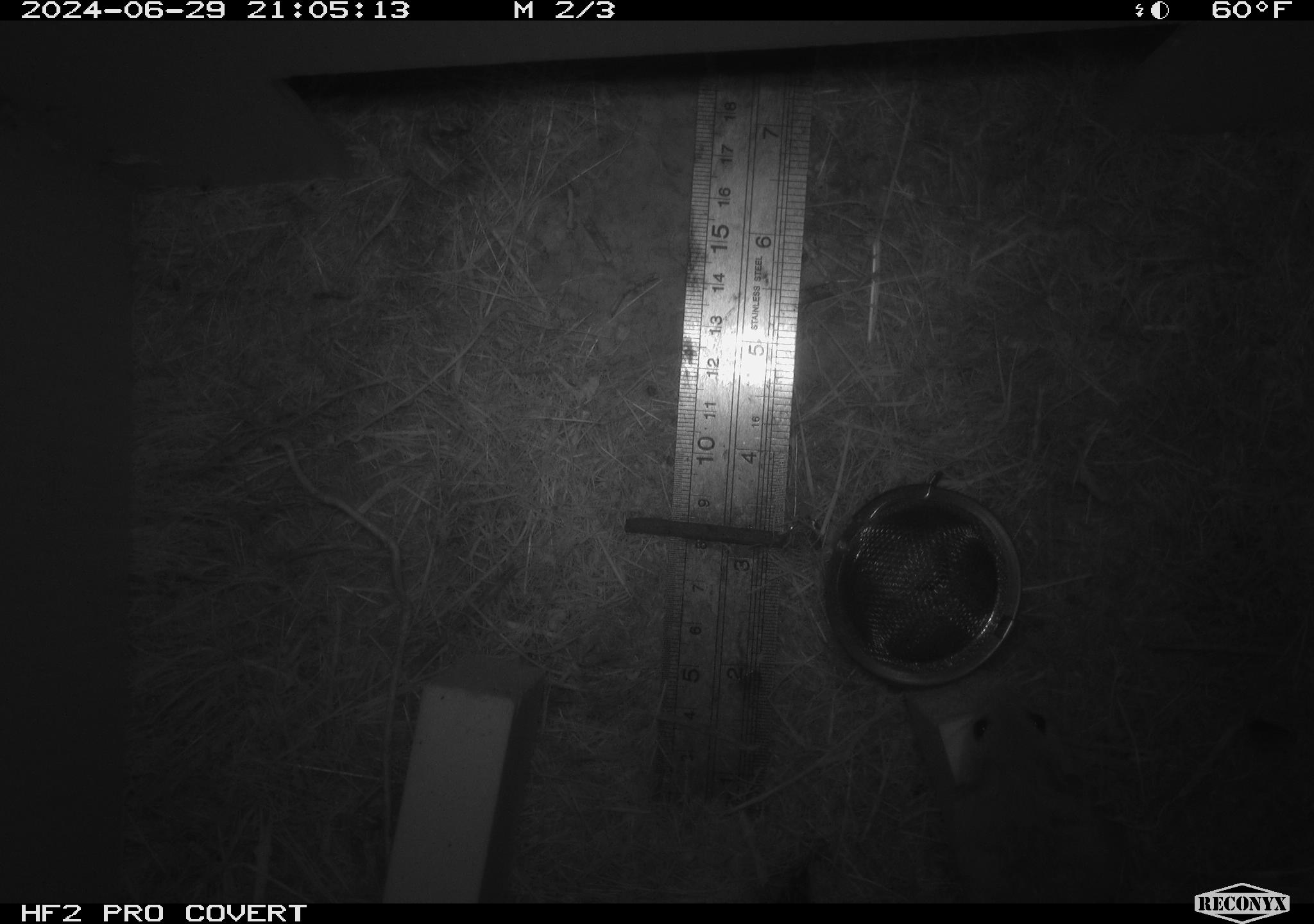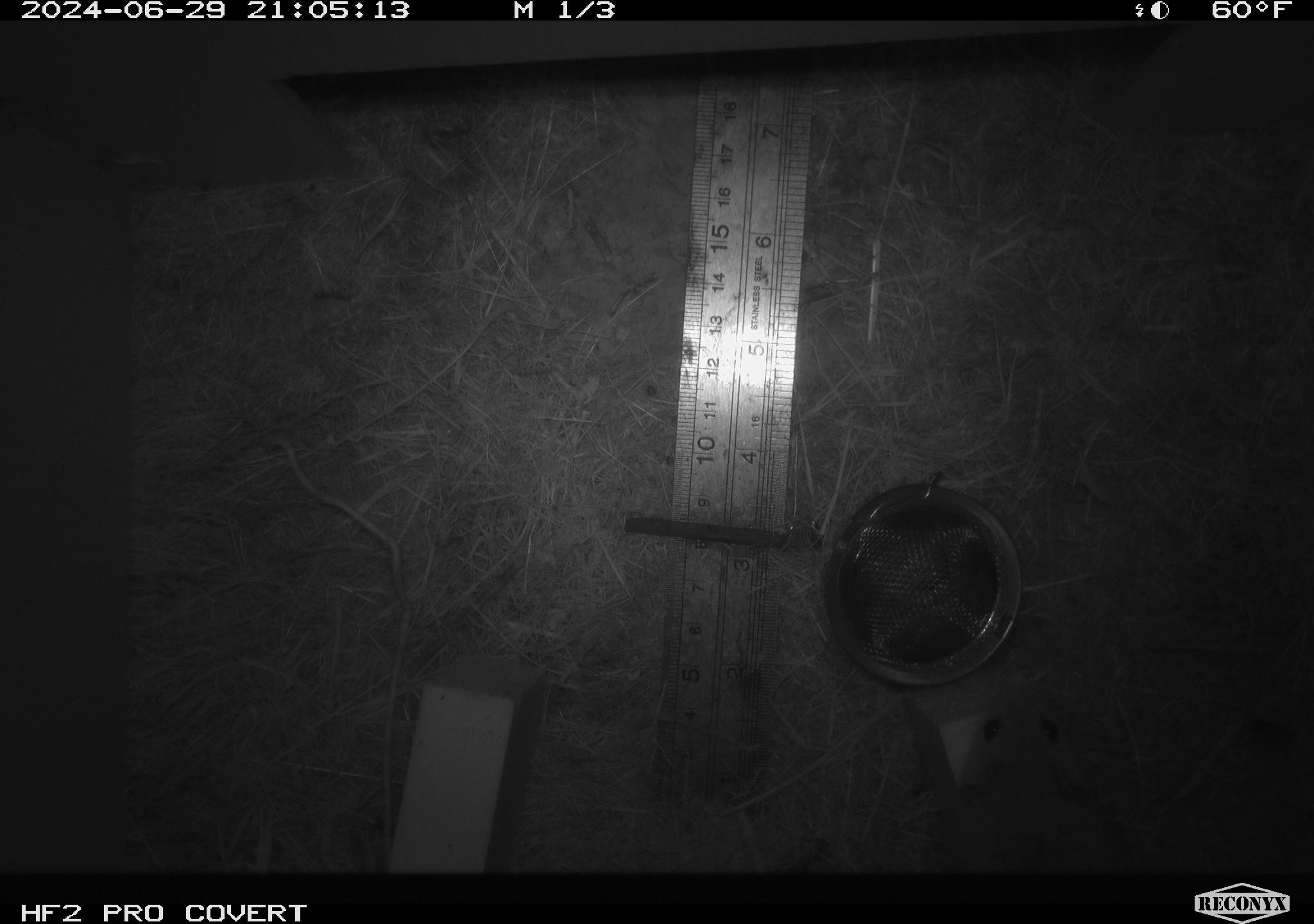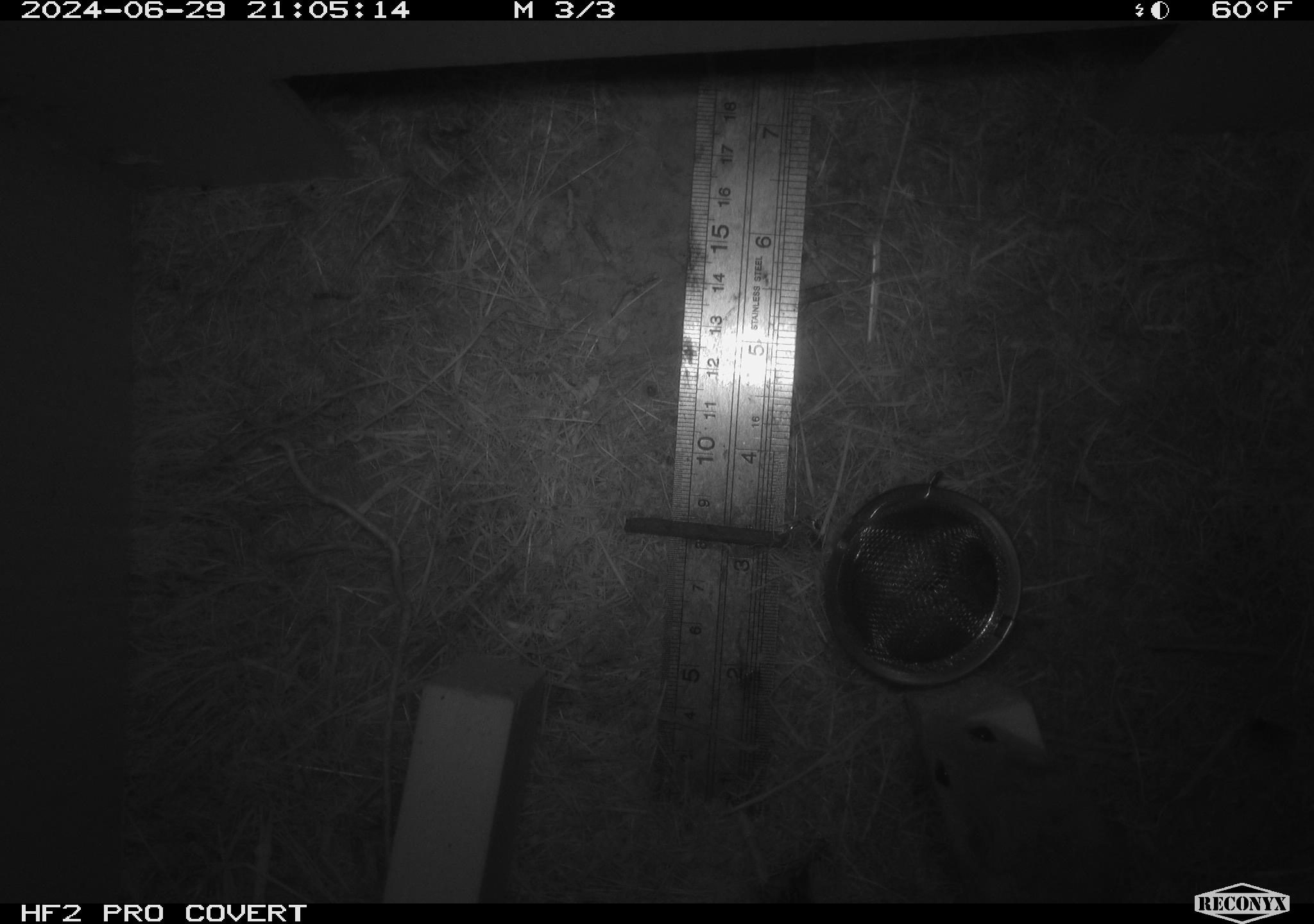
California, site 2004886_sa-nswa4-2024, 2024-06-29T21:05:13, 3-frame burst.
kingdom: Animalia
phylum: Chordata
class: Mammalia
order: Rodentia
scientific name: Rodentia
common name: rodent